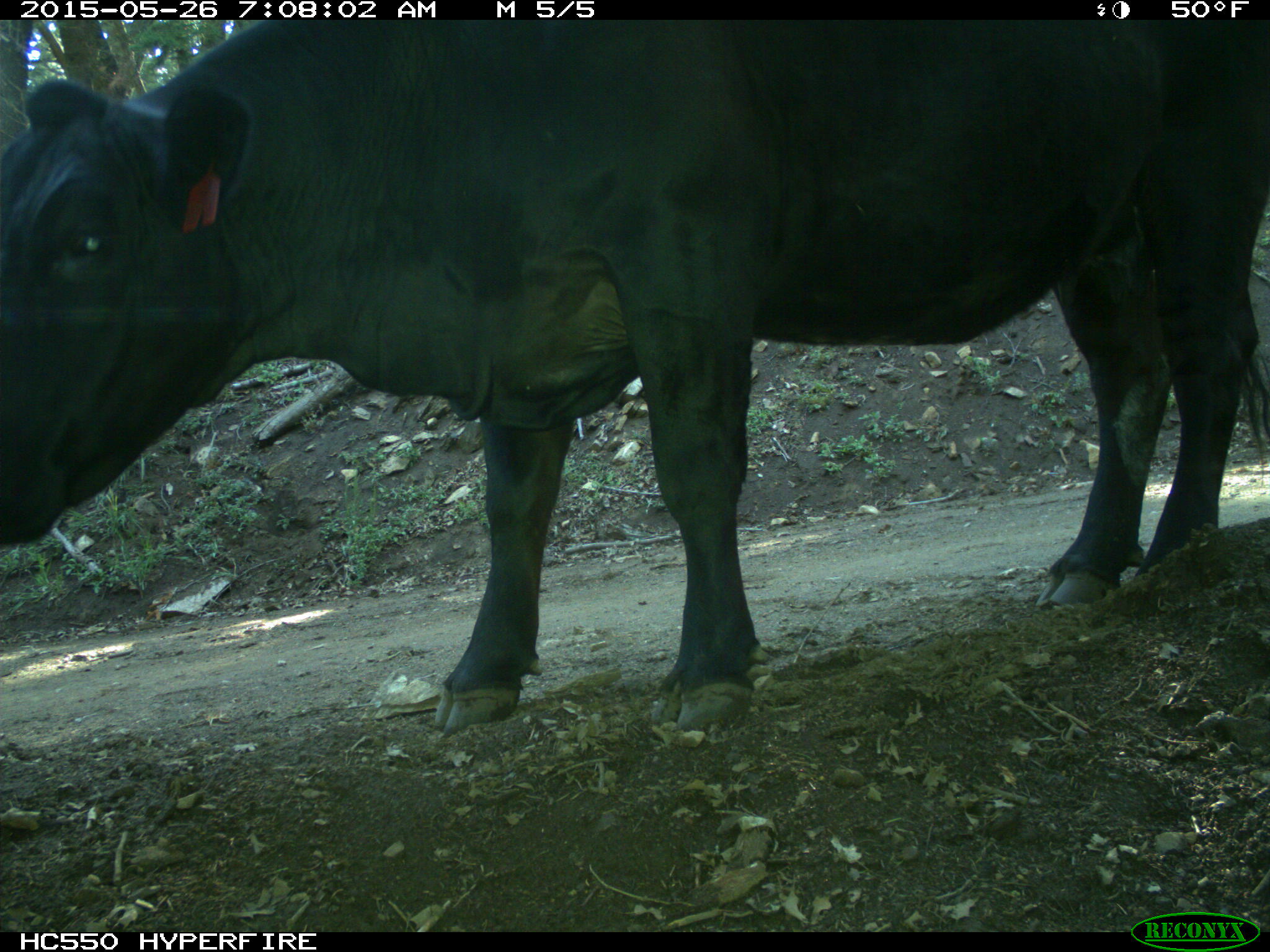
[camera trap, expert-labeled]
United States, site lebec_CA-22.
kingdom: Animalia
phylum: Chordata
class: Mammalia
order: Artiodactyla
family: Bovidae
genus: Bos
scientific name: Bos taurus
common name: domestic cow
Bos taurus (domestic cow).